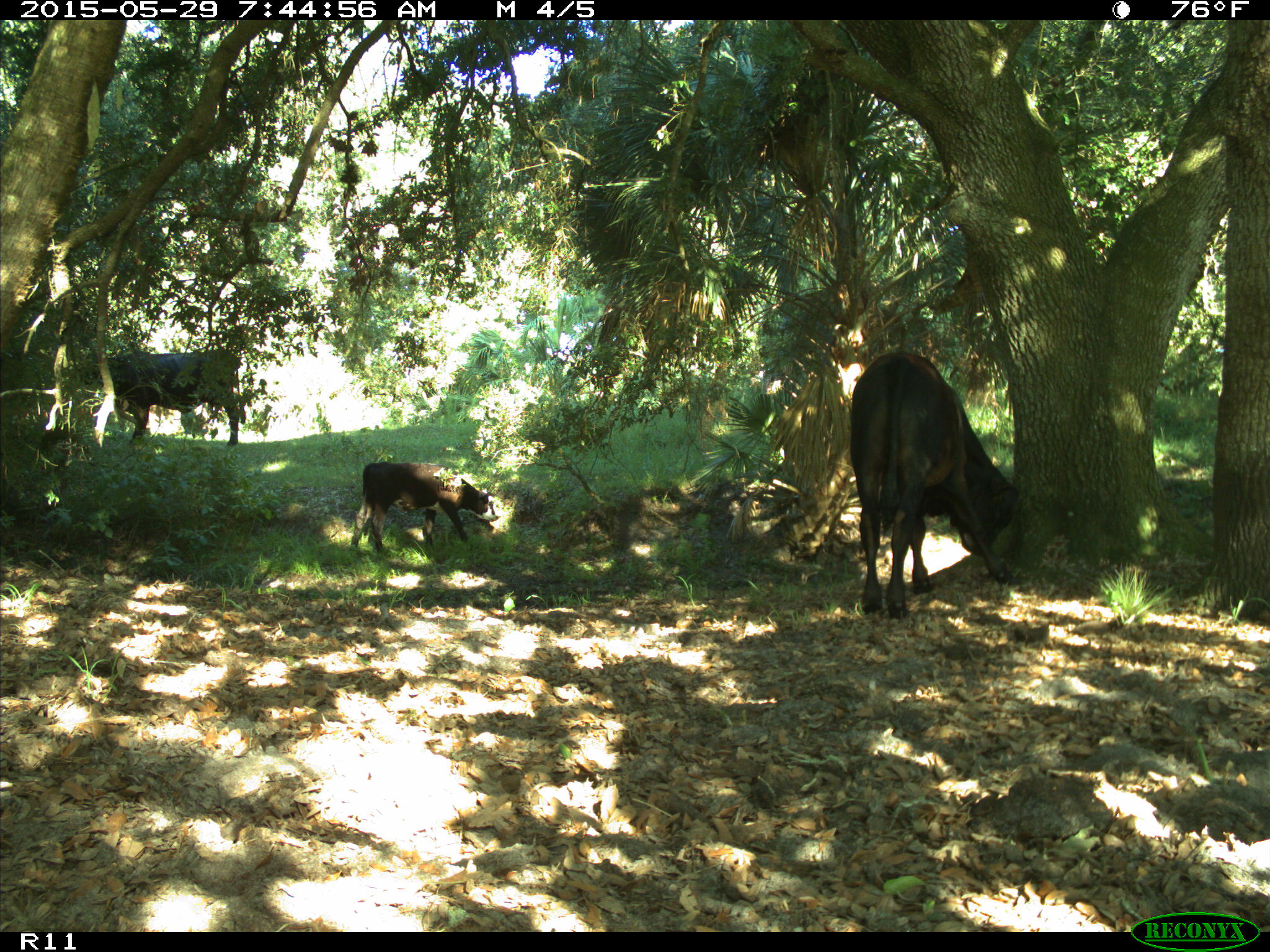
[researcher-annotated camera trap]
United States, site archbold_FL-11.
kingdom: Animalia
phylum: Chordata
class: Mammalia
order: Artiodactyla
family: Bovidae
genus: Bos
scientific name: Bos taurus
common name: domestic cow